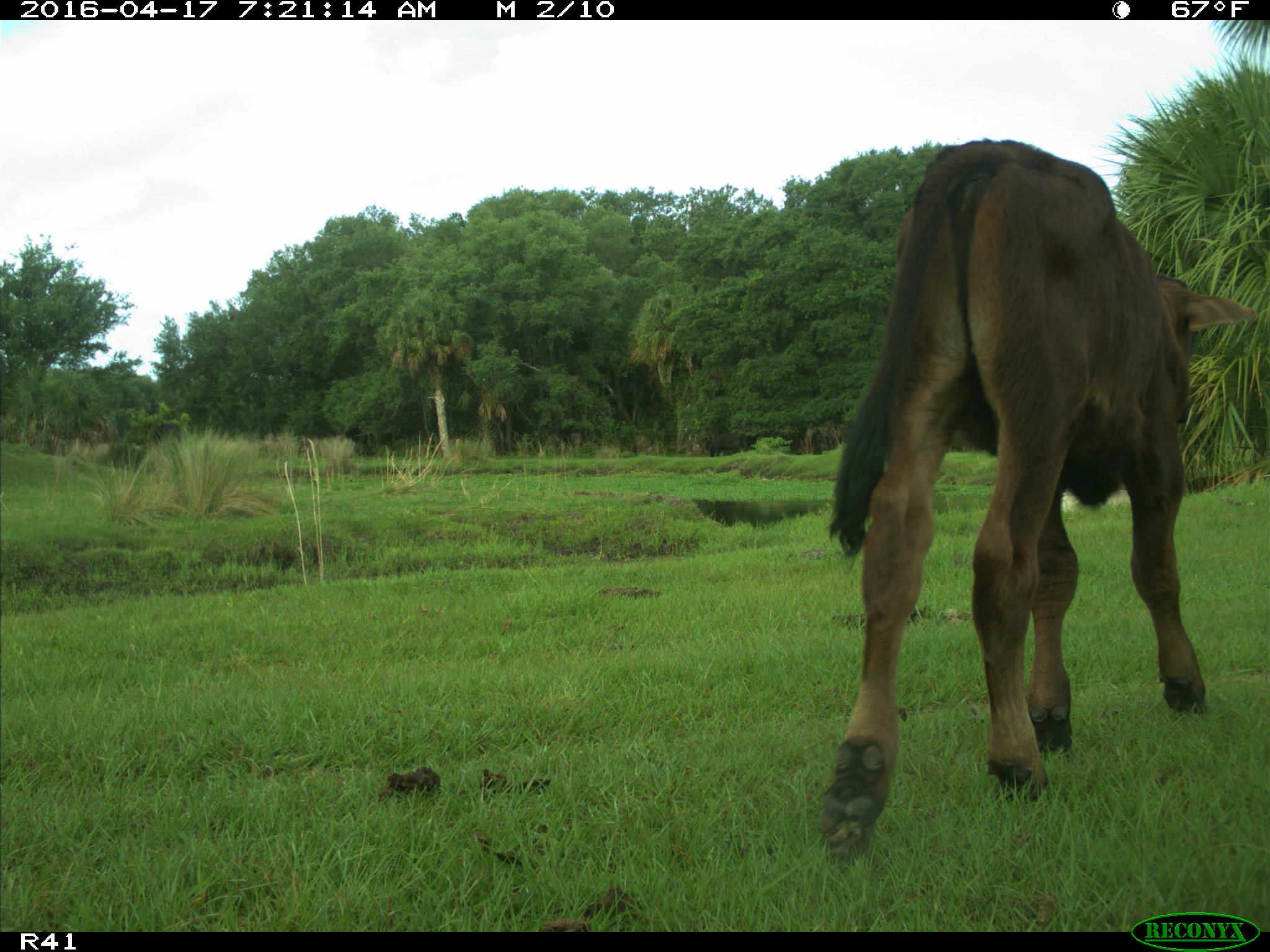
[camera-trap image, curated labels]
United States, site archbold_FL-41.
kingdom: Animalia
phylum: Chordata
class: Mammalia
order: Artiodactyla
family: Bovidae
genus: Bos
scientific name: Bos taurus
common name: domestic cow